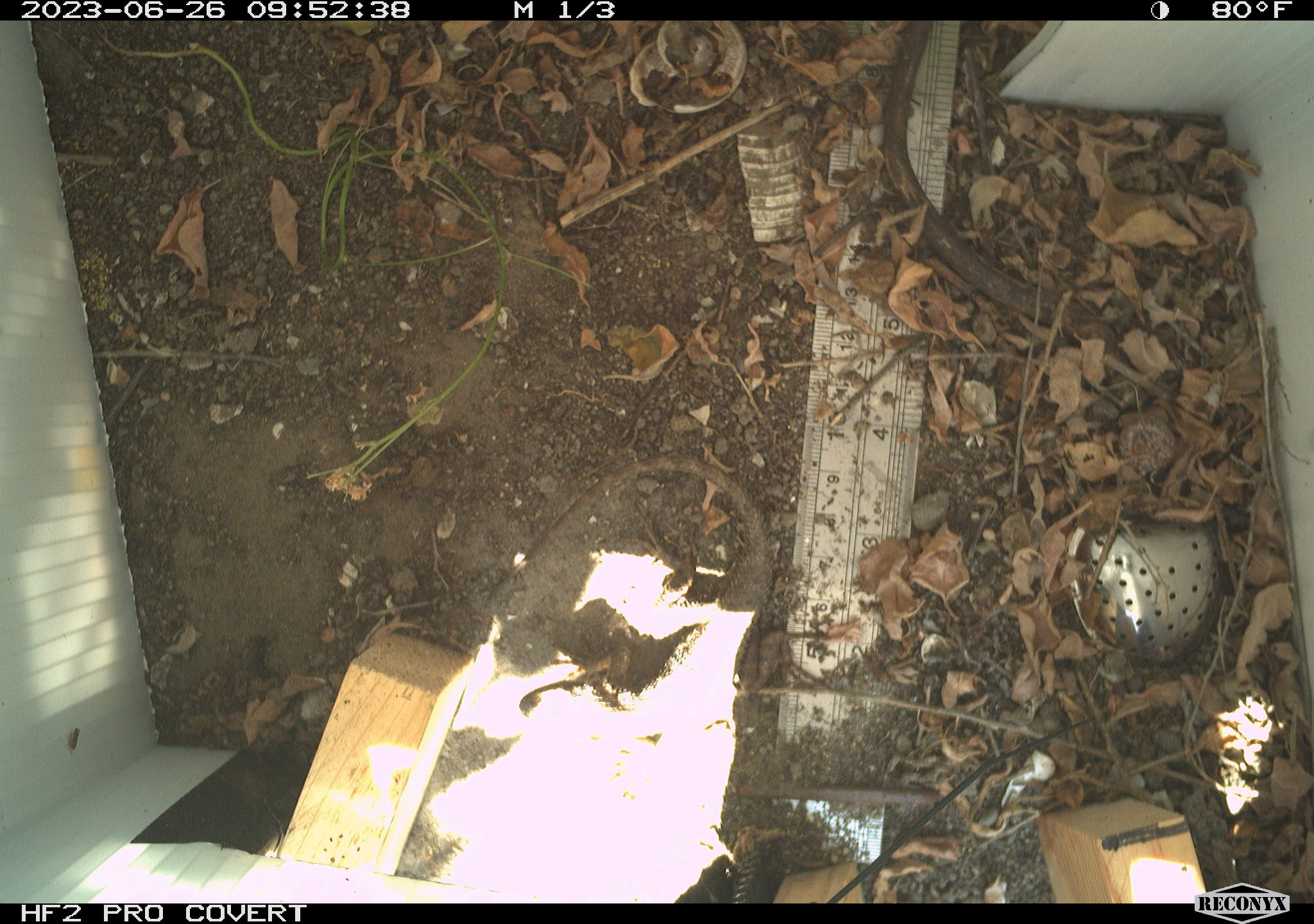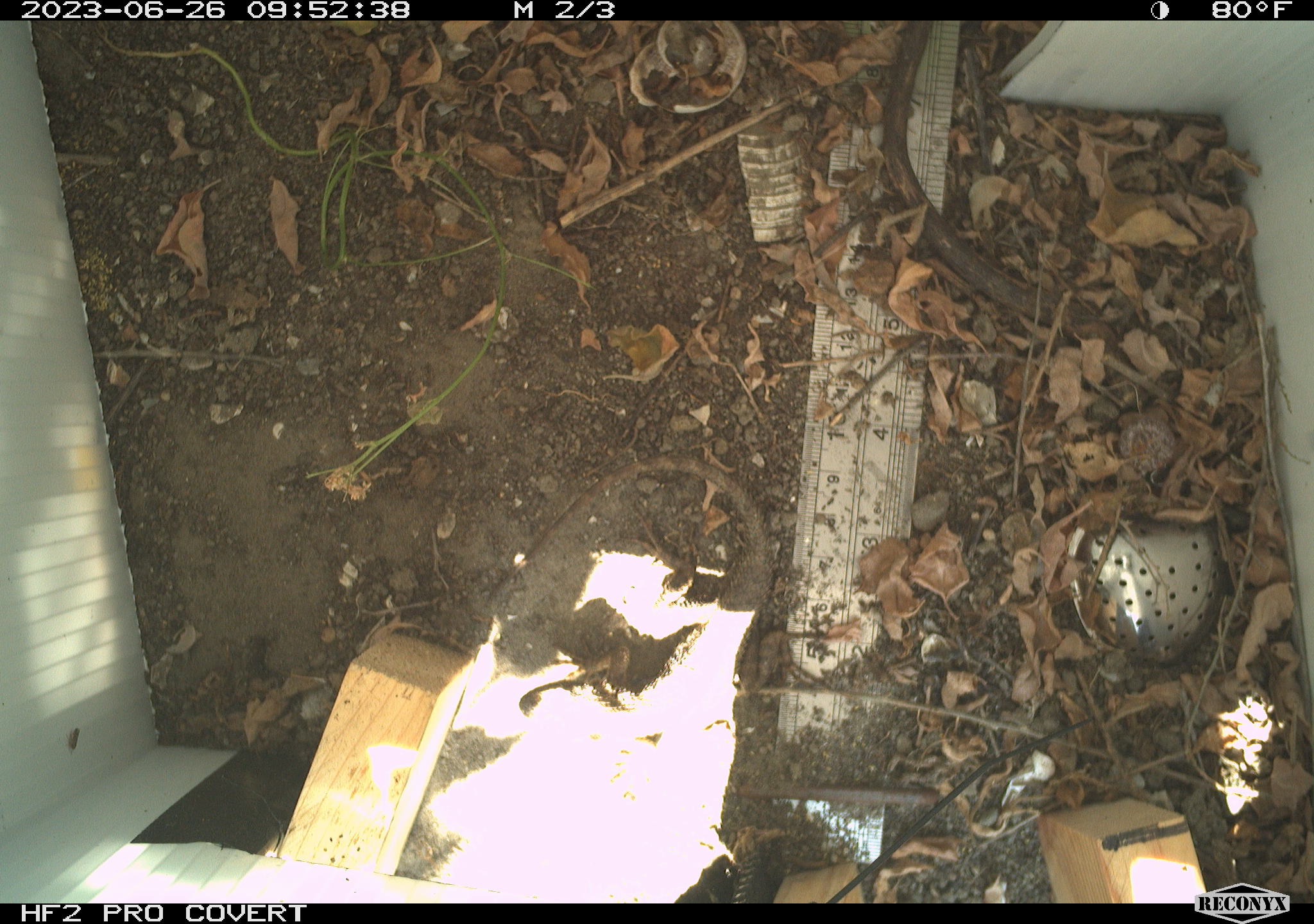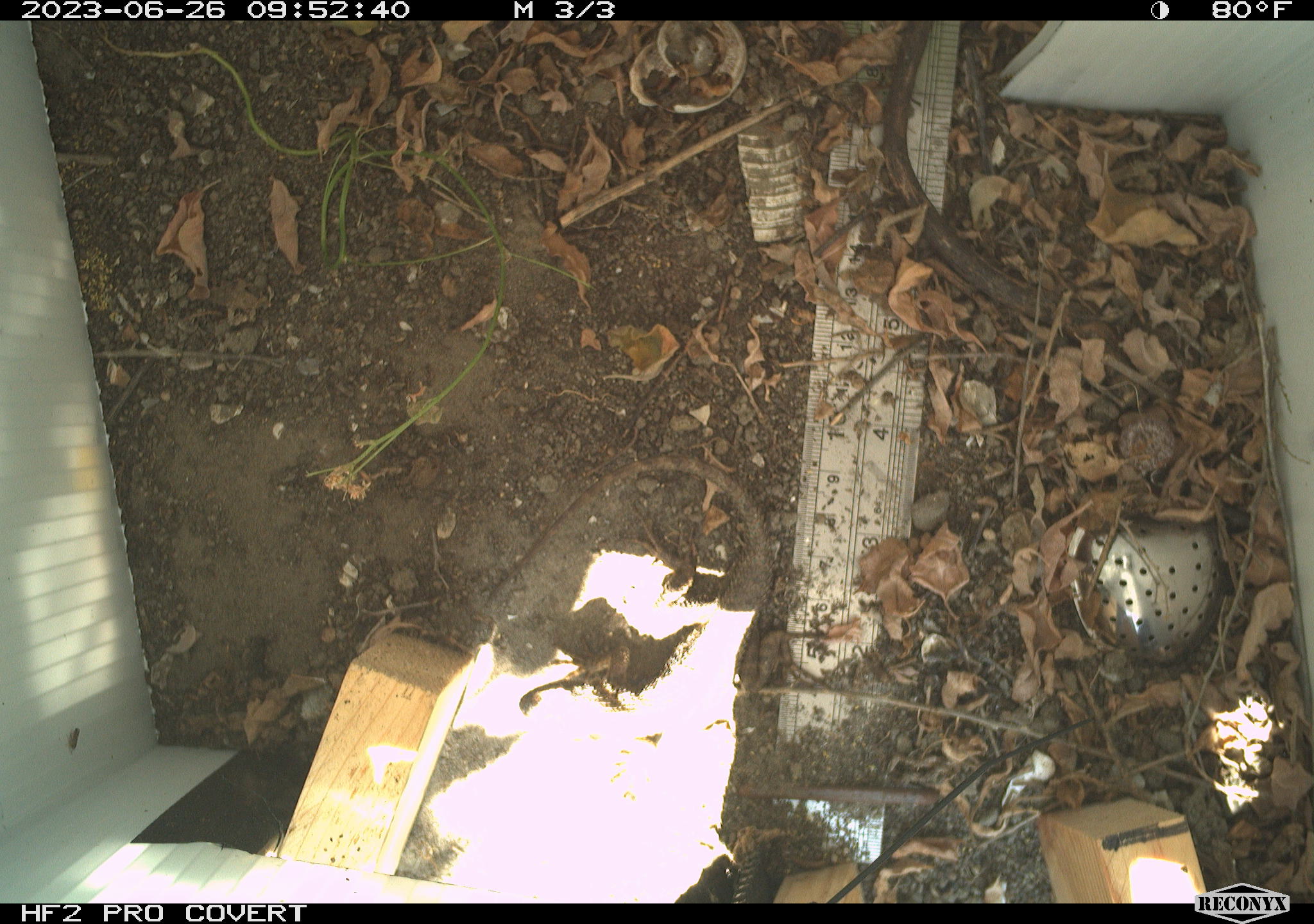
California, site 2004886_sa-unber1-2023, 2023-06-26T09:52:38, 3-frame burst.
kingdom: Animalia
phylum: Chordata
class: Reptilia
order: Squamata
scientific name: Squamata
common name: lizards and snakes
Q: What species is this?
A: Lizards and snakes (Squamata).